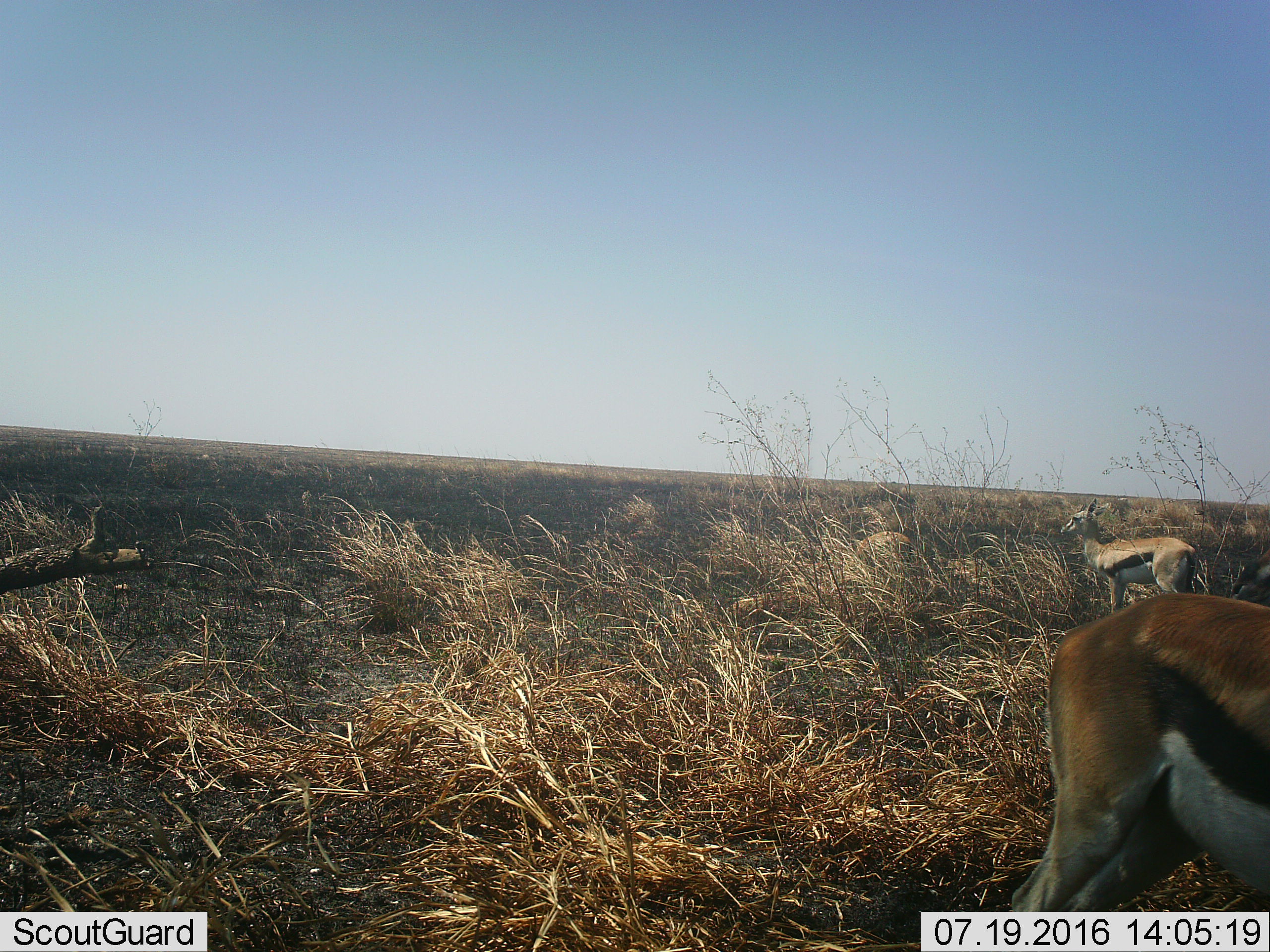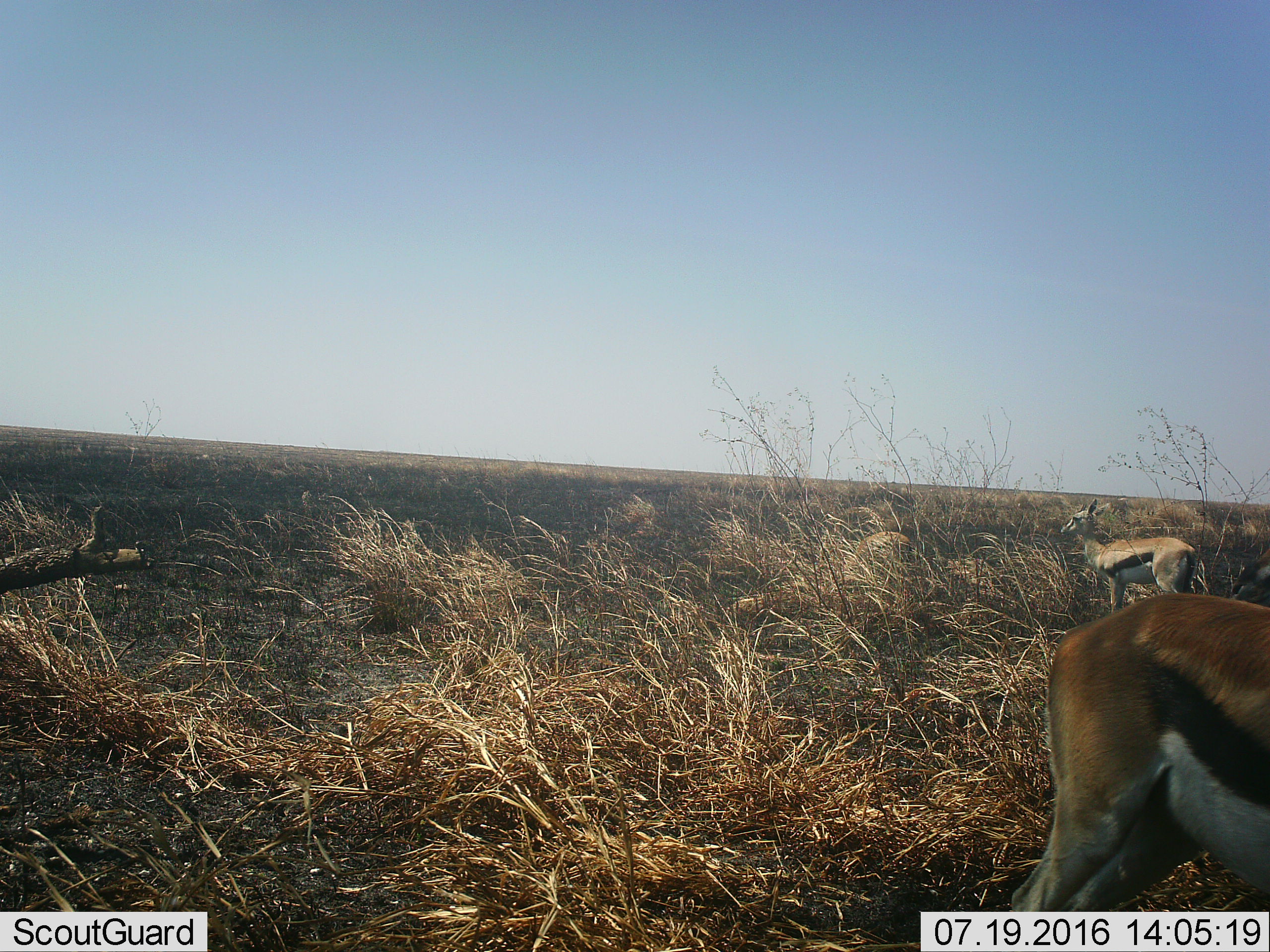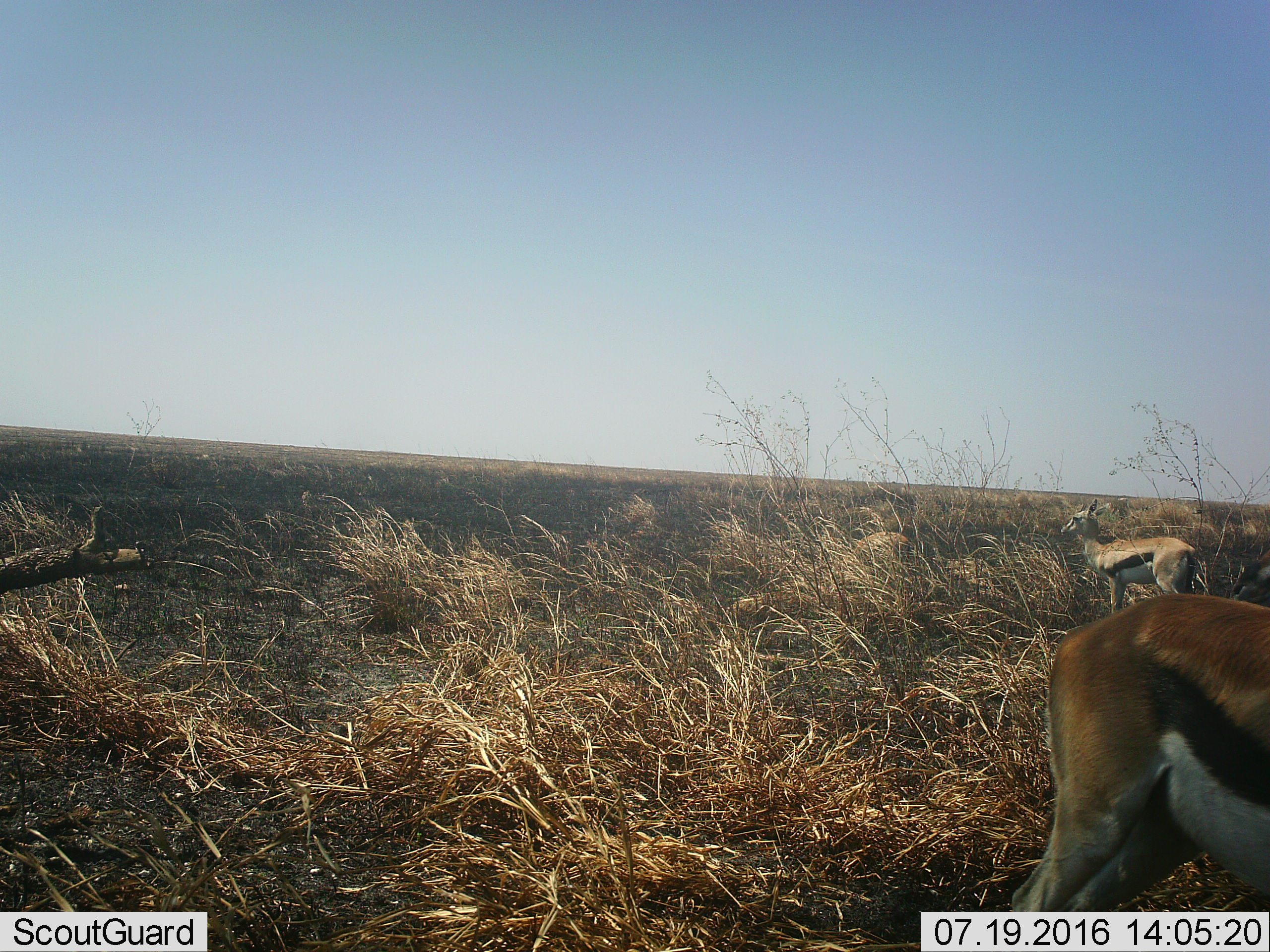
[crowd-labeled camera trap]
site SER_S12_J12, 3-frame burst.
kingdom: Animalia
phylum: Chordata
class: Mammalia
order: Artiodactyla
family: Bovidae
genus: Eudorcas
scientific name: Eudorcas thomsonii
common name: thomson's gazelle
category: gazellethomsons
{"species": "gazellethomsons (thomson's gazelle) (Eudorcas thomsonii)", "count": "3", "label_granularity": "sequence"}